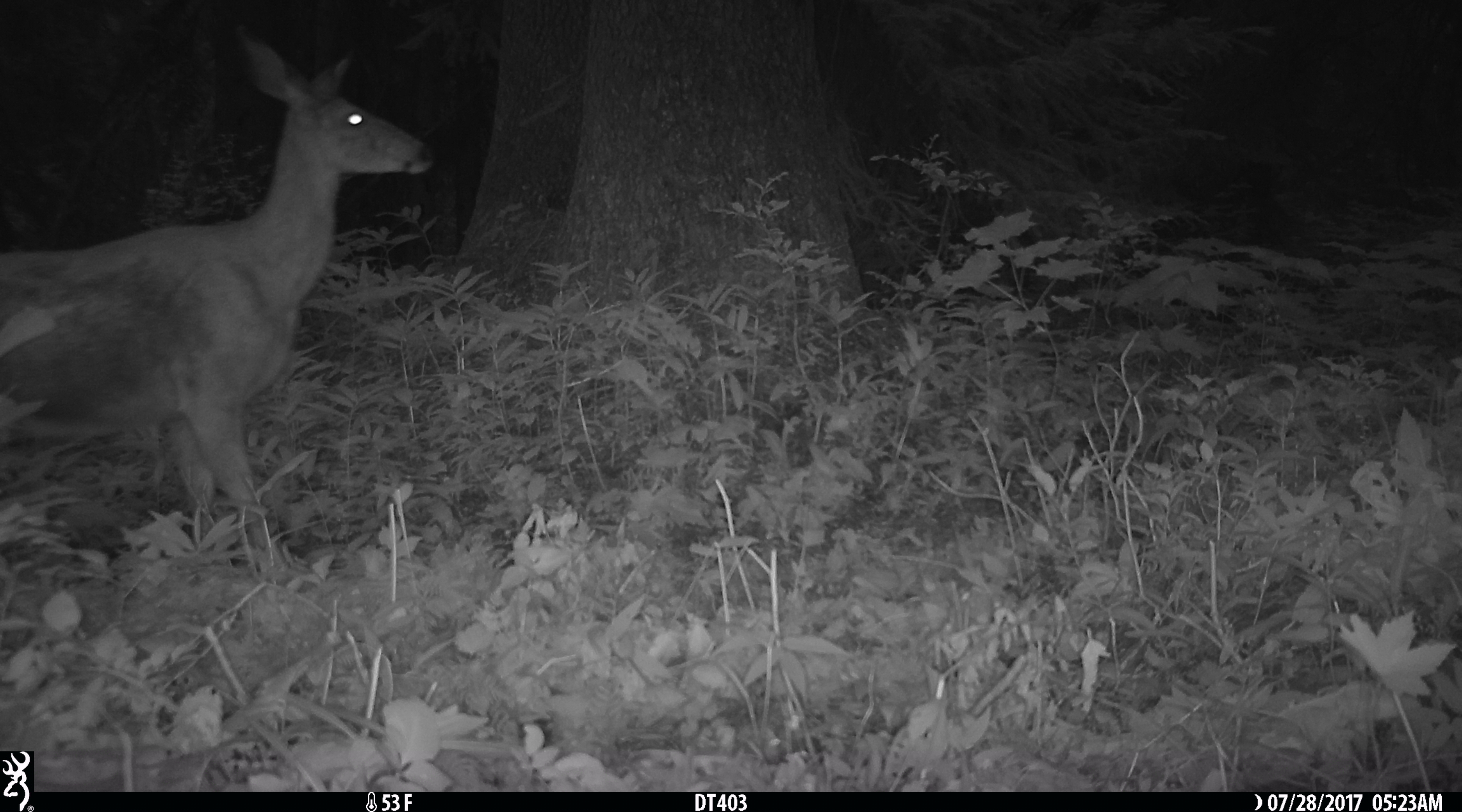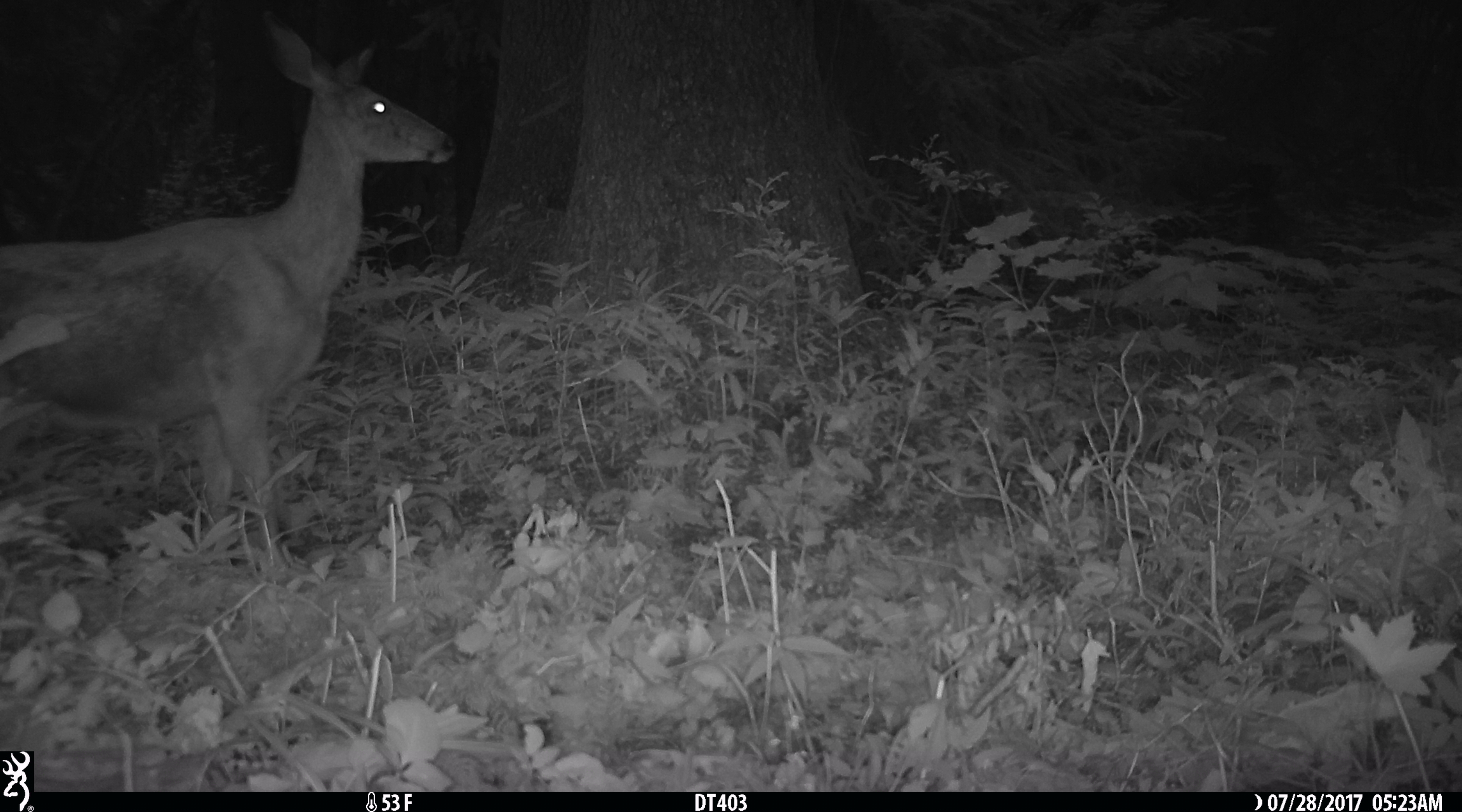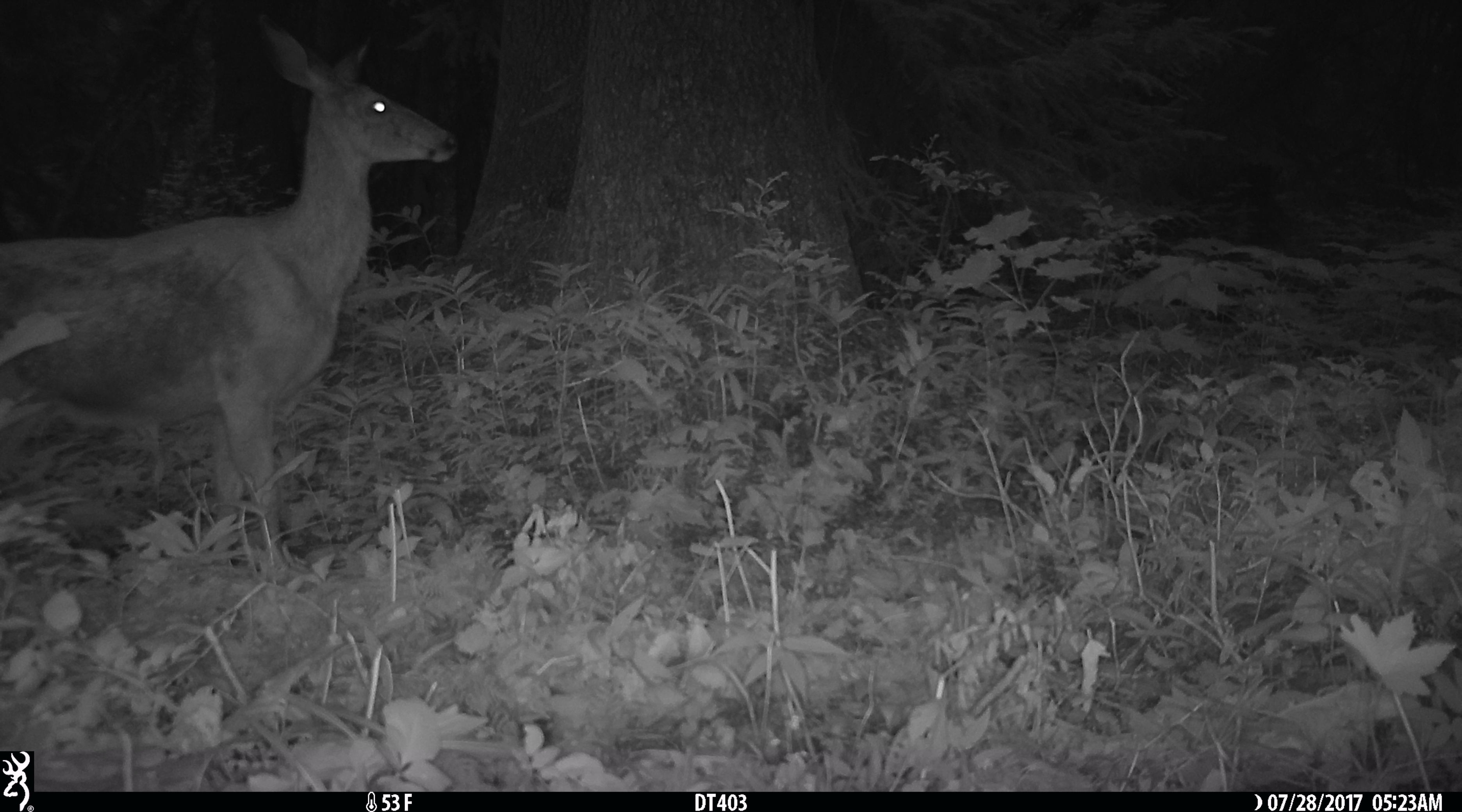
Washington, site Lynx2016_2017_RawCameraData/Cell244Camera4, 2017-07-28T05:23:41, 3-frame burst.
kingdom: Animalia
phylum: Chordata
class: Mammalia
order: Artiodactyla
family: Cervidae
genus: Odocoileus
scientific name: Odocoileus hemionus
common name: mule deer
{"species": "Odocoileus hemionus (mule deer)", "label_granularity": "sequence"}